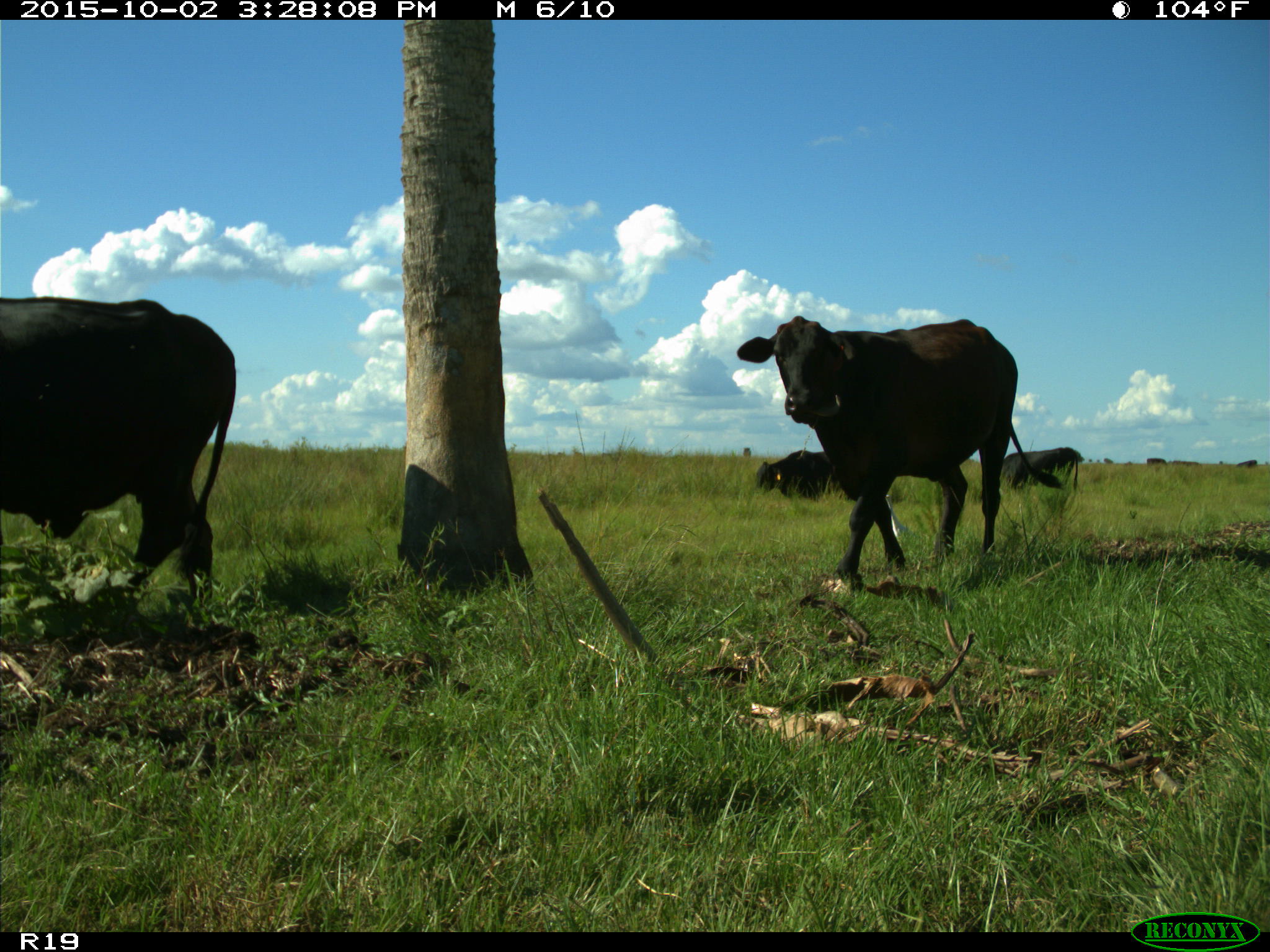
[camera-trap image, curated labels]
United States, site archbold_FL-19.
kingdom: Animalia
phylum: Chordata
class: Mammalia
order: Artiodactyla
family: Bovidae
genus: Bos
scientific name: Bos taurus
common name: domestic cow